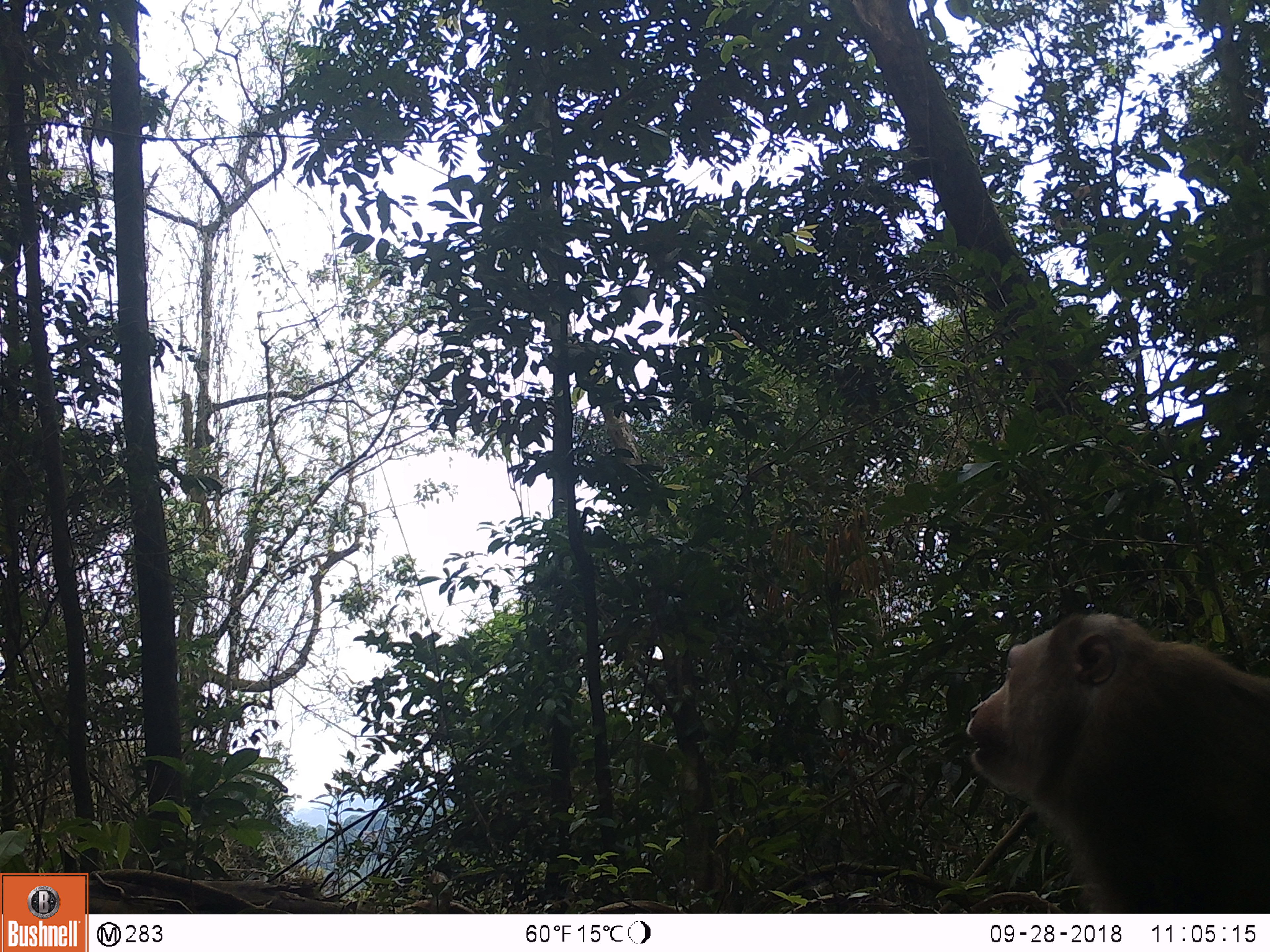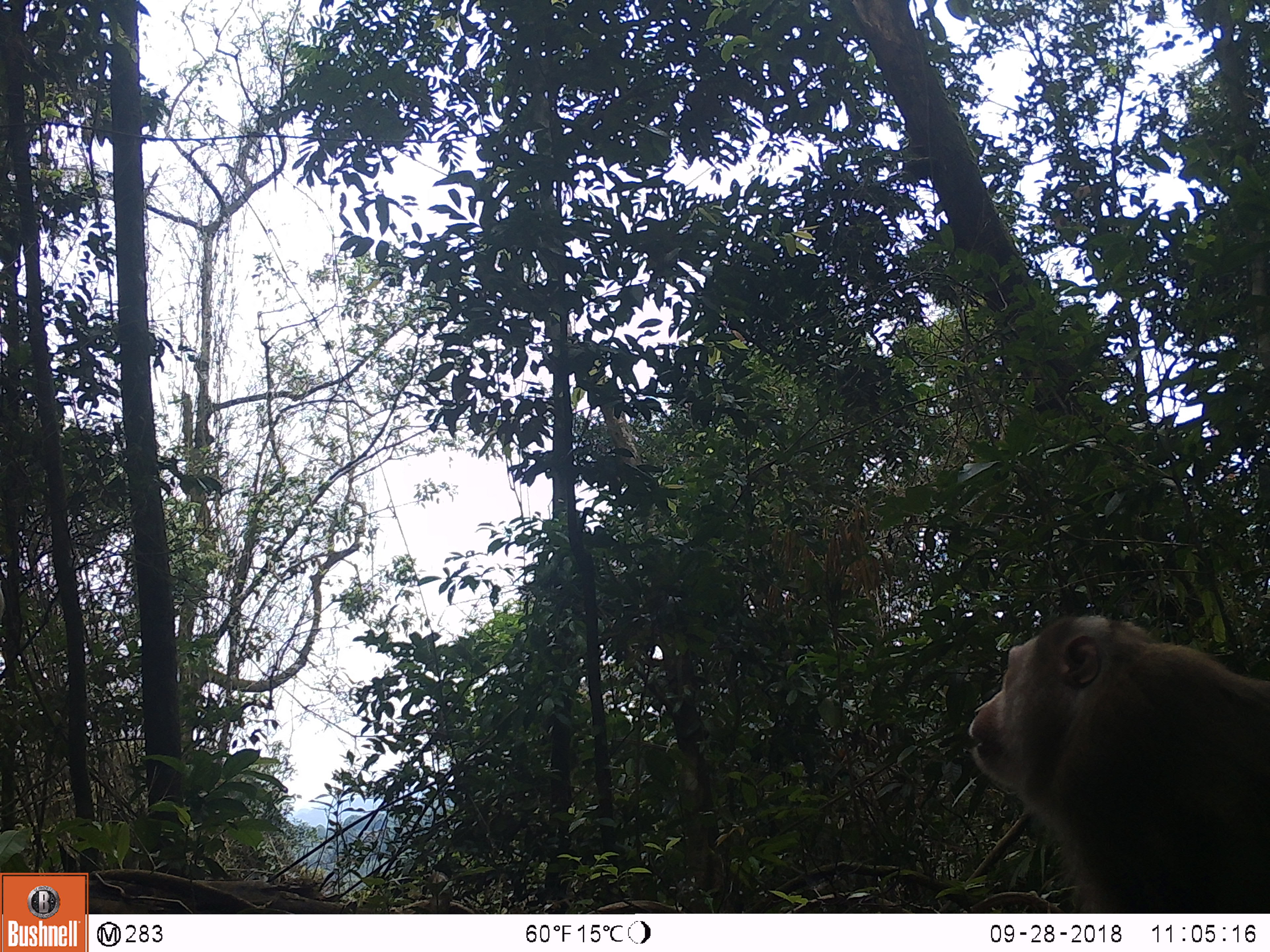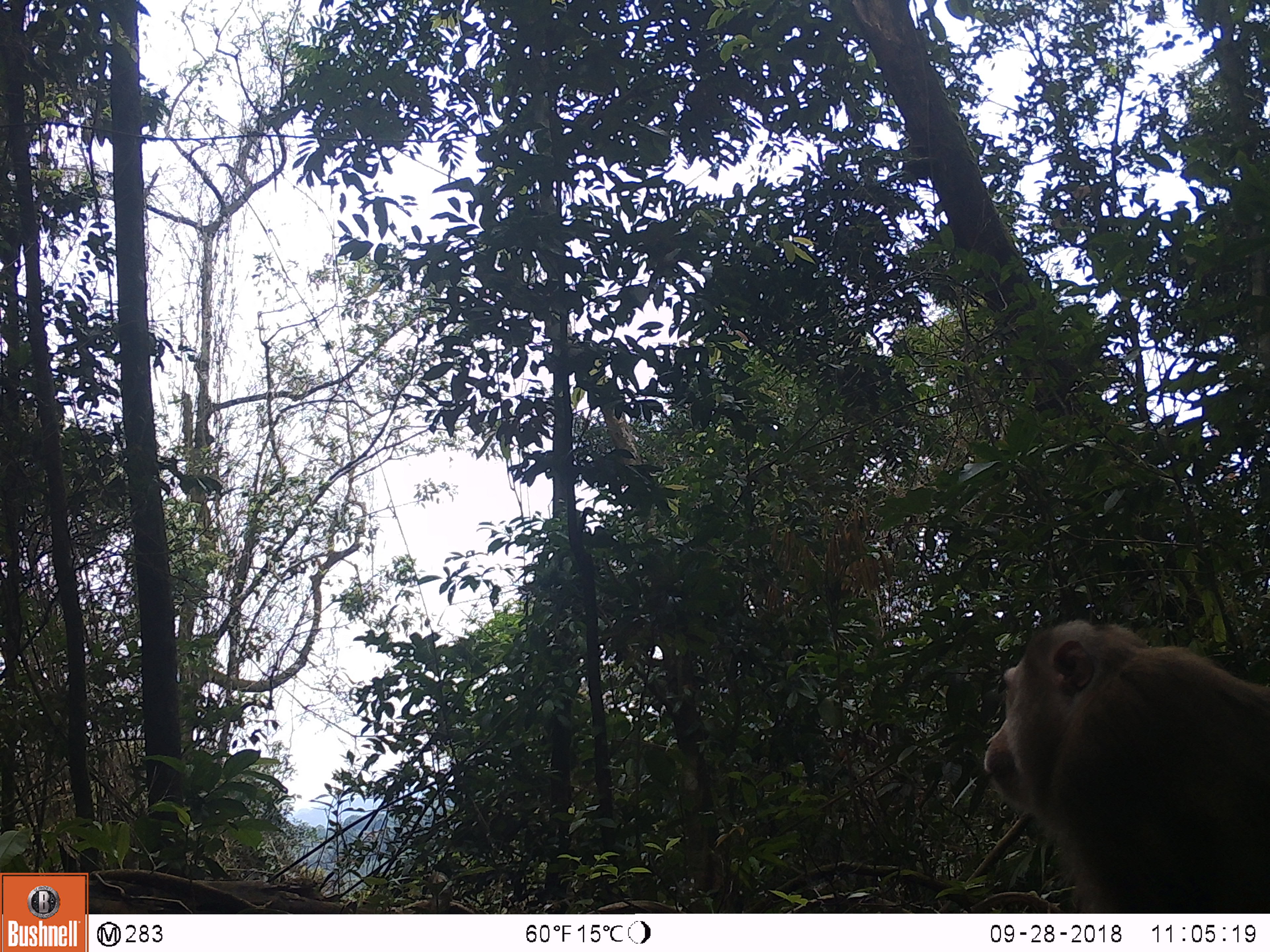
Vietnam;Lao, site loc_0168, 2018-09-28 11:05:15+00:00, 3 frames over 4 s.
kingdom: Animalia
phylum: Chordata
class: Mammalia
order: Primates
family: Cercopithecidae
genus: Macaca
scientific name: Macaca nemestrina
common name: pig-tailed macaque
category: pig tailed macaque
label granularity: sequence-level